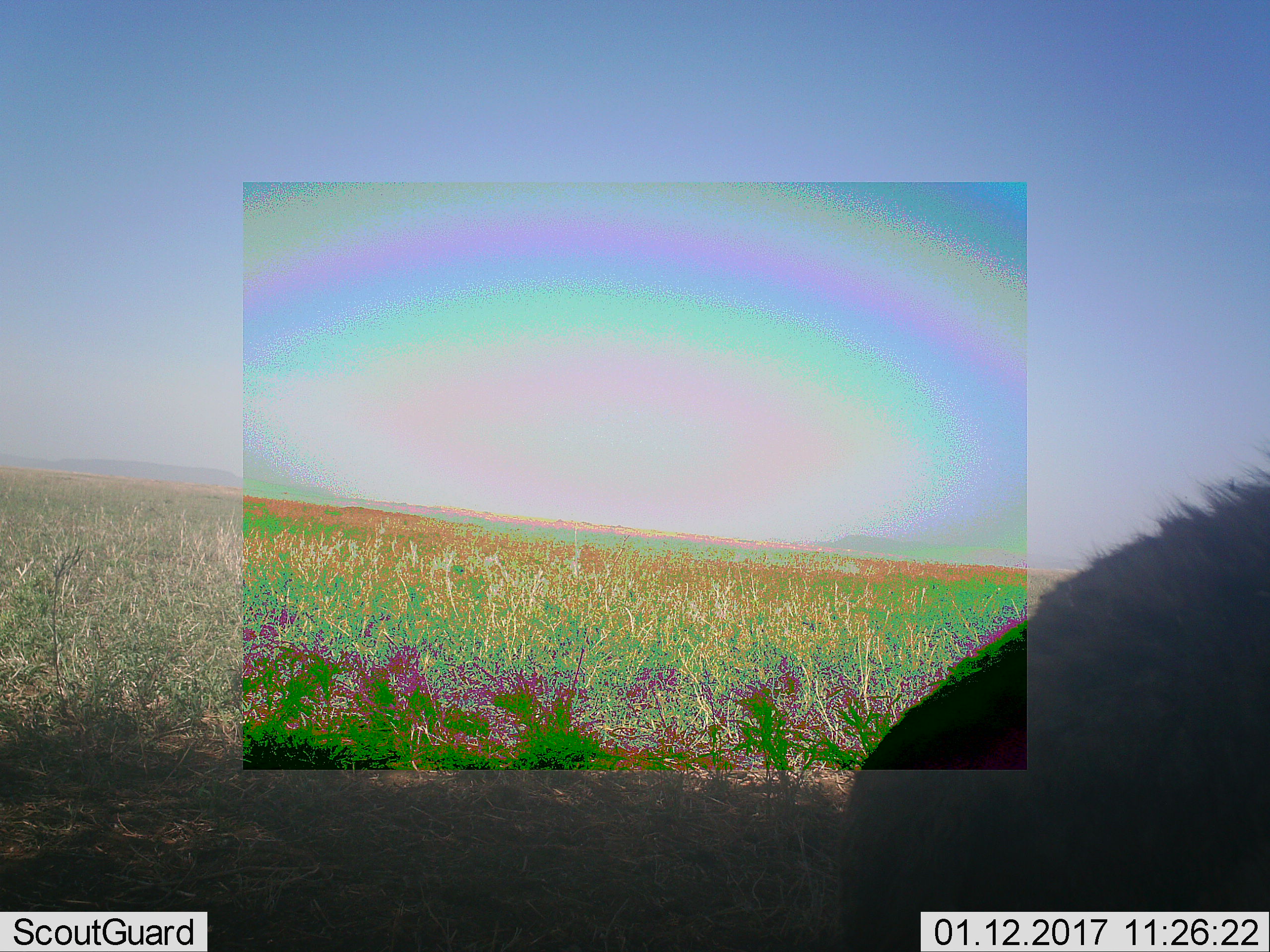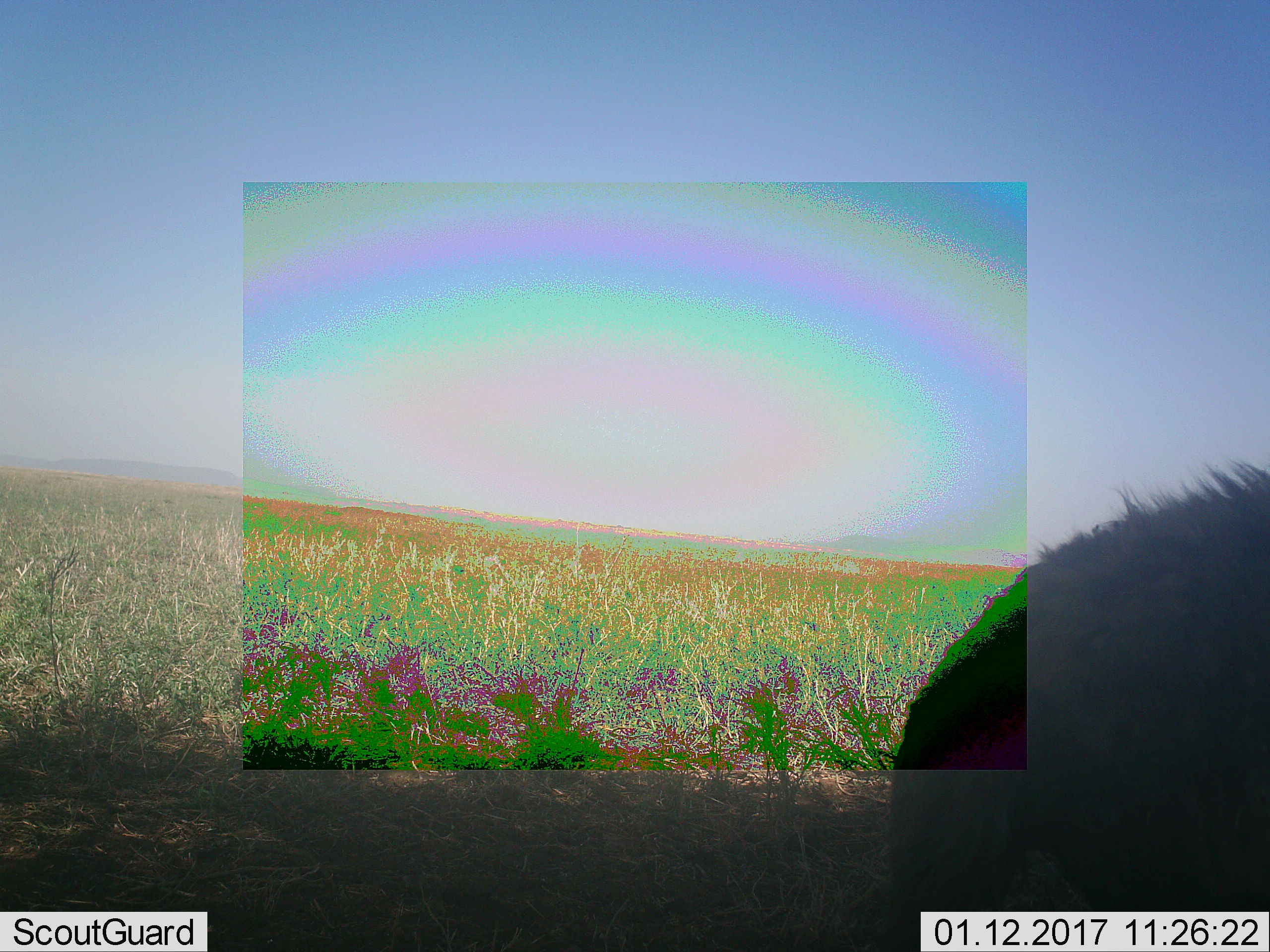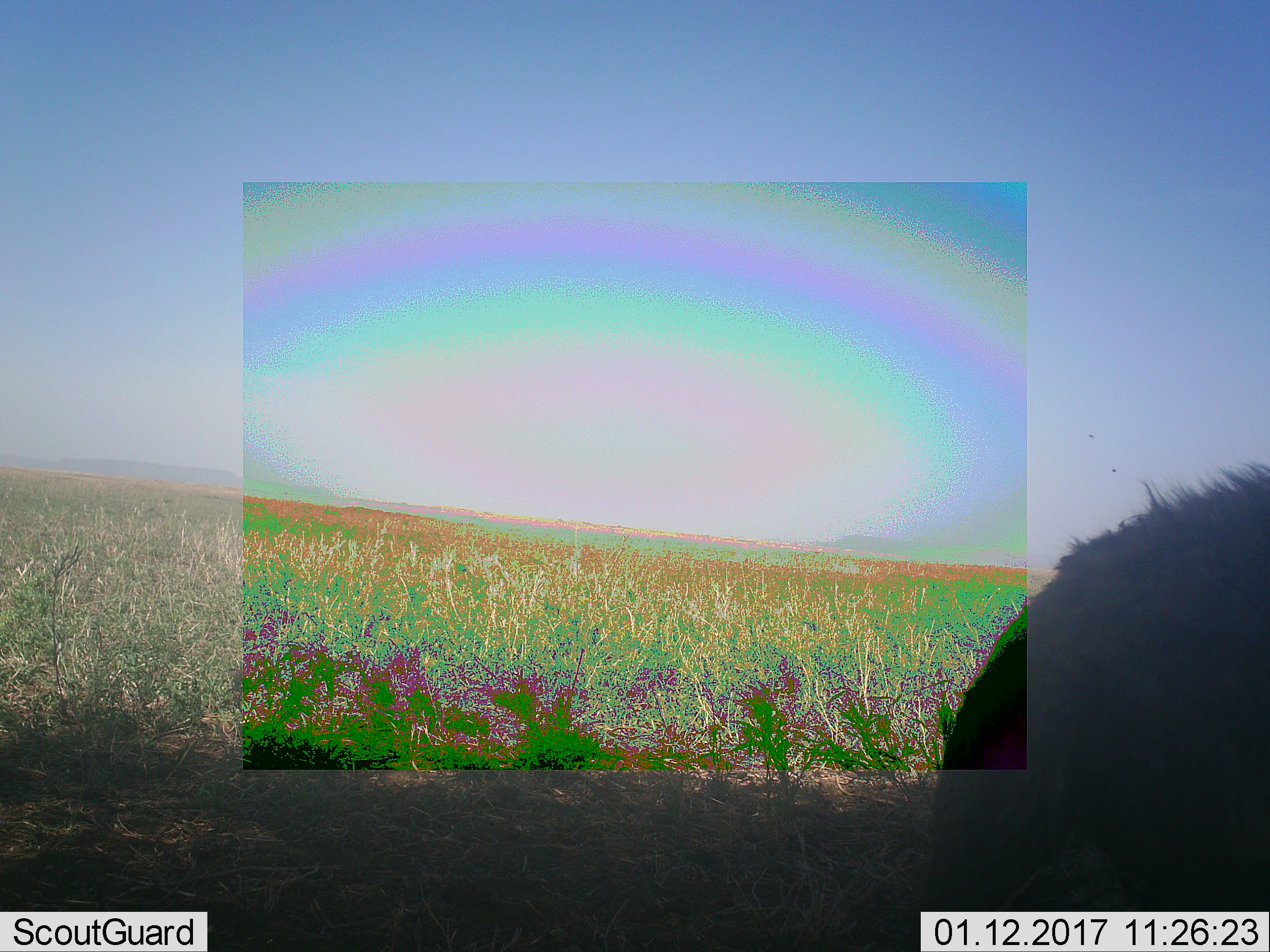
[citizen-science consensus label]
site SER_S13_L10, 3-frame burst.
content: unidentified animal